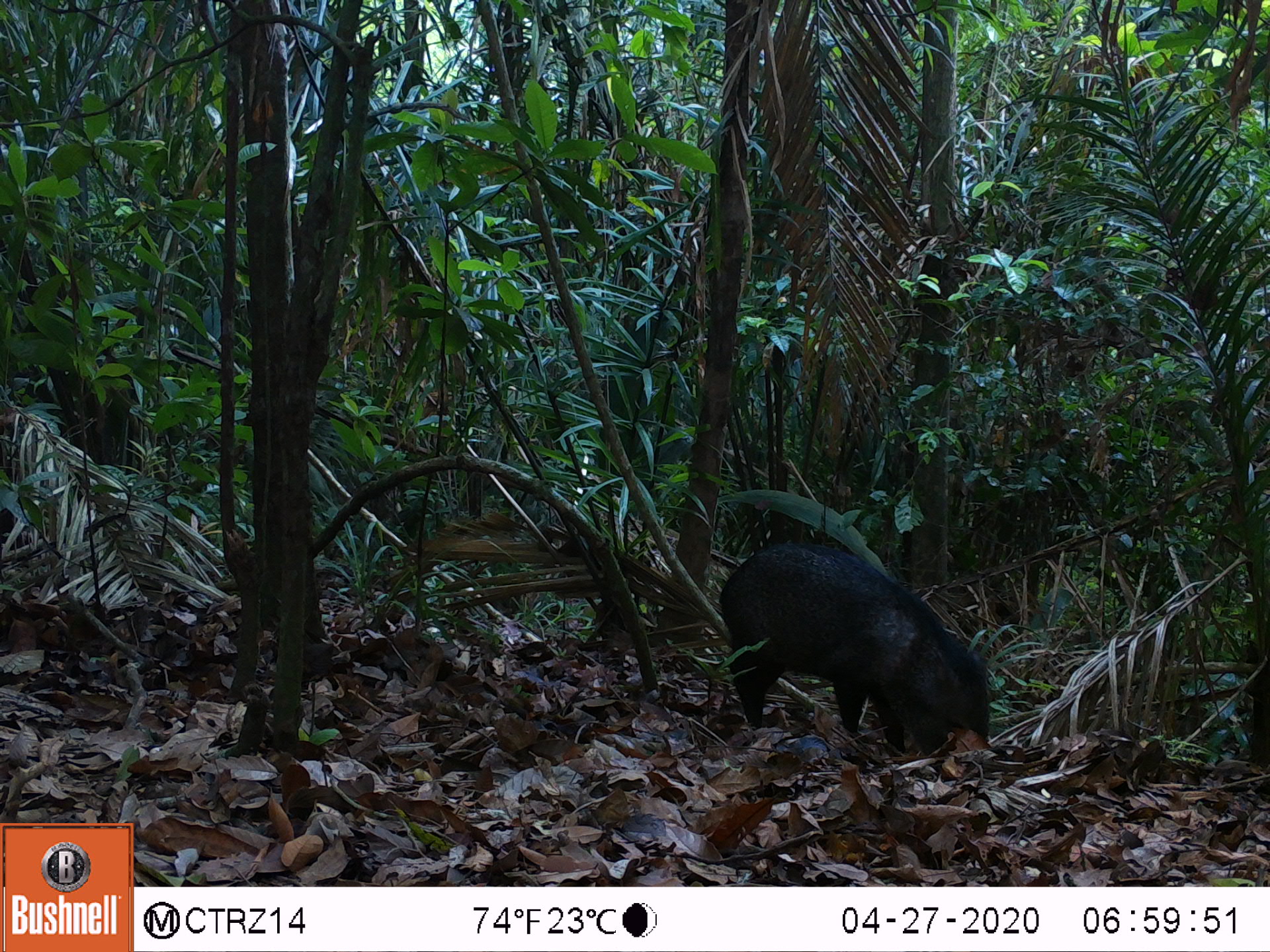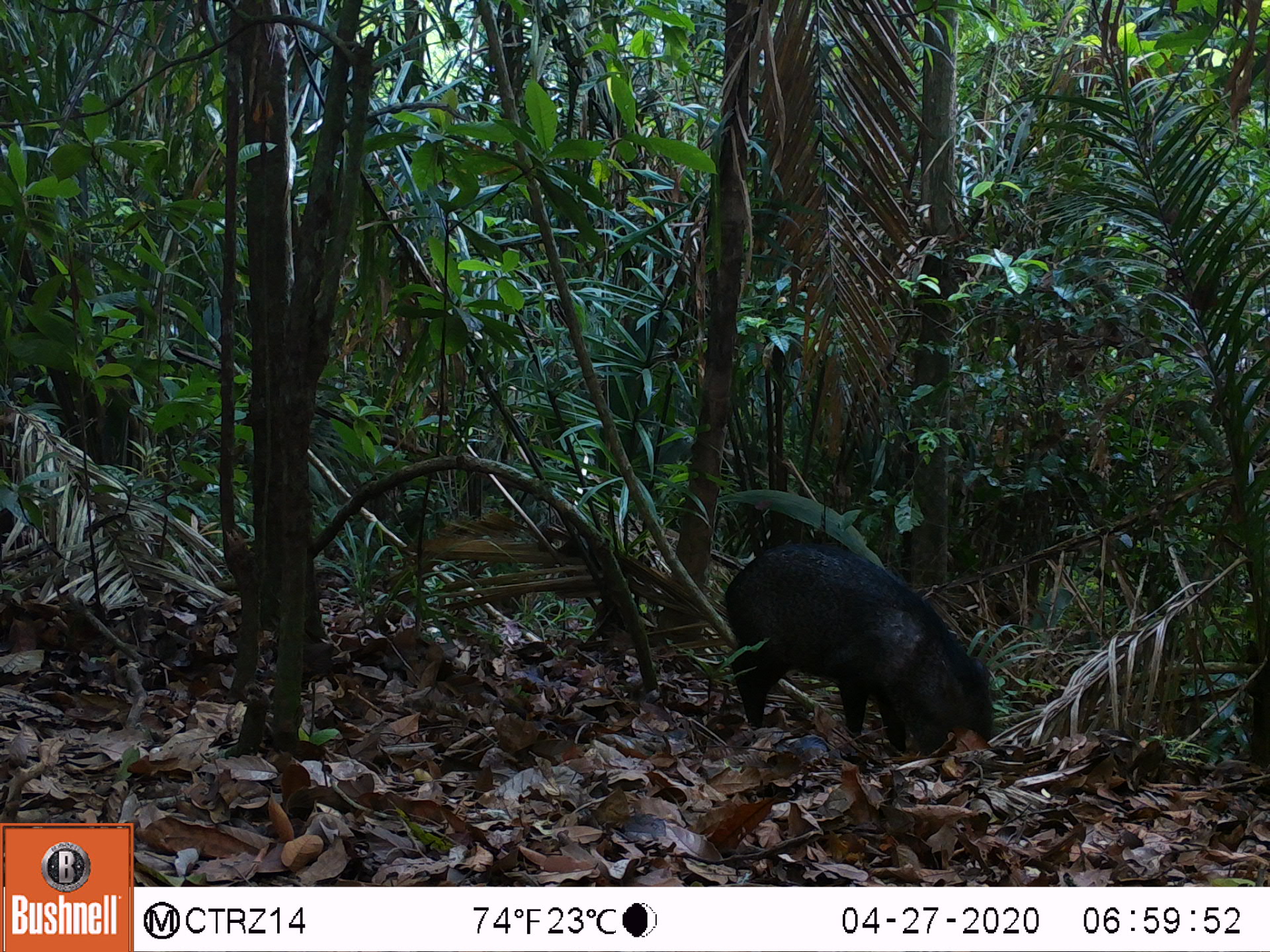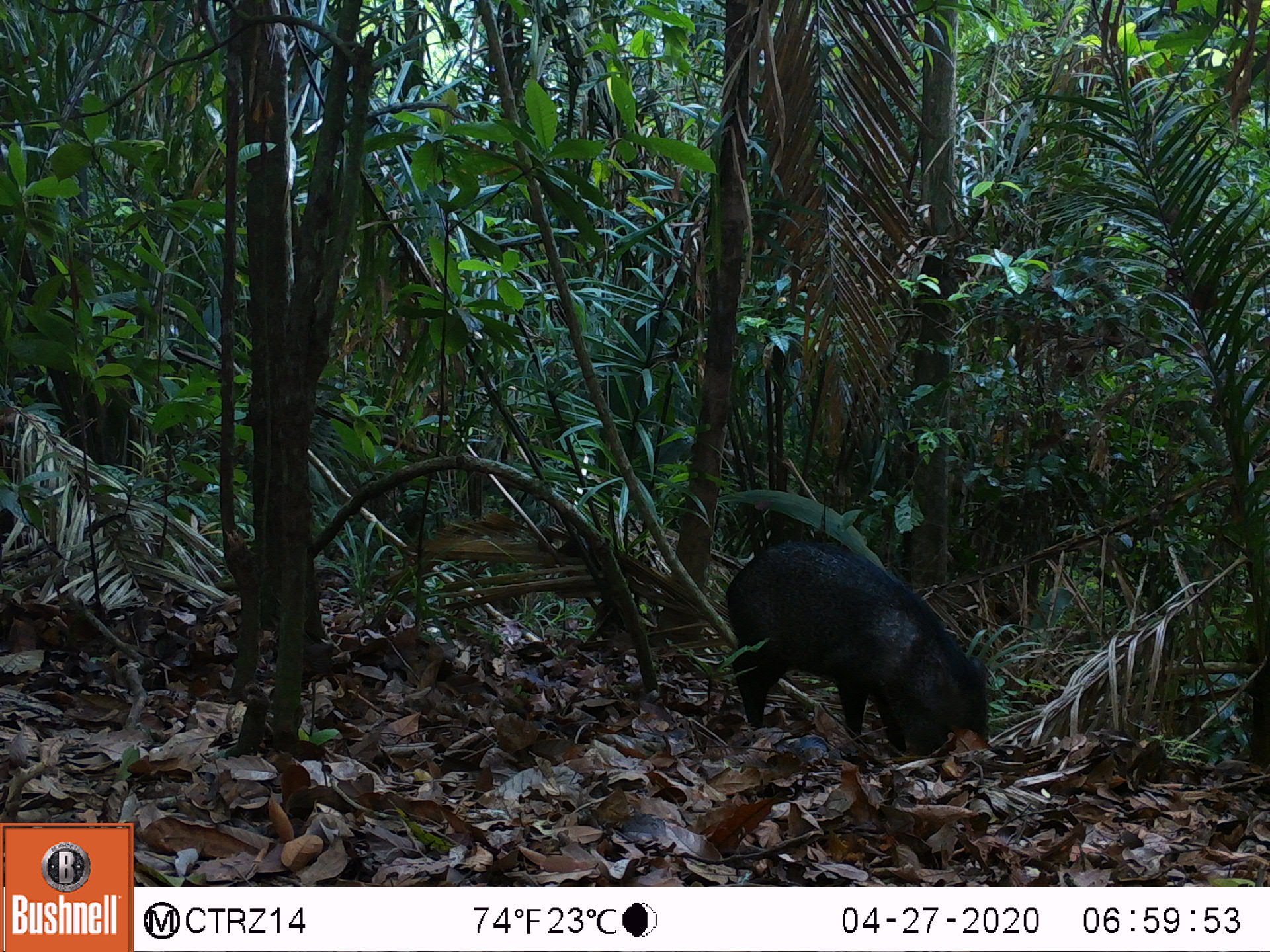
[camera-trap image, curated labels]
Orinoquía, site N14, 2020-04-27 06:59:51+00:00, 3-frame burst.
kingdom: Animalia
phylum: Chordata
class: Mammalia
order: Artiodactyla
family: Tayassuidae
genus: Pecari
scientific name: Pecari tajacu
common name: collared peccary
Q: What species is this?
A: Collared peccary (Pecari tajacu).